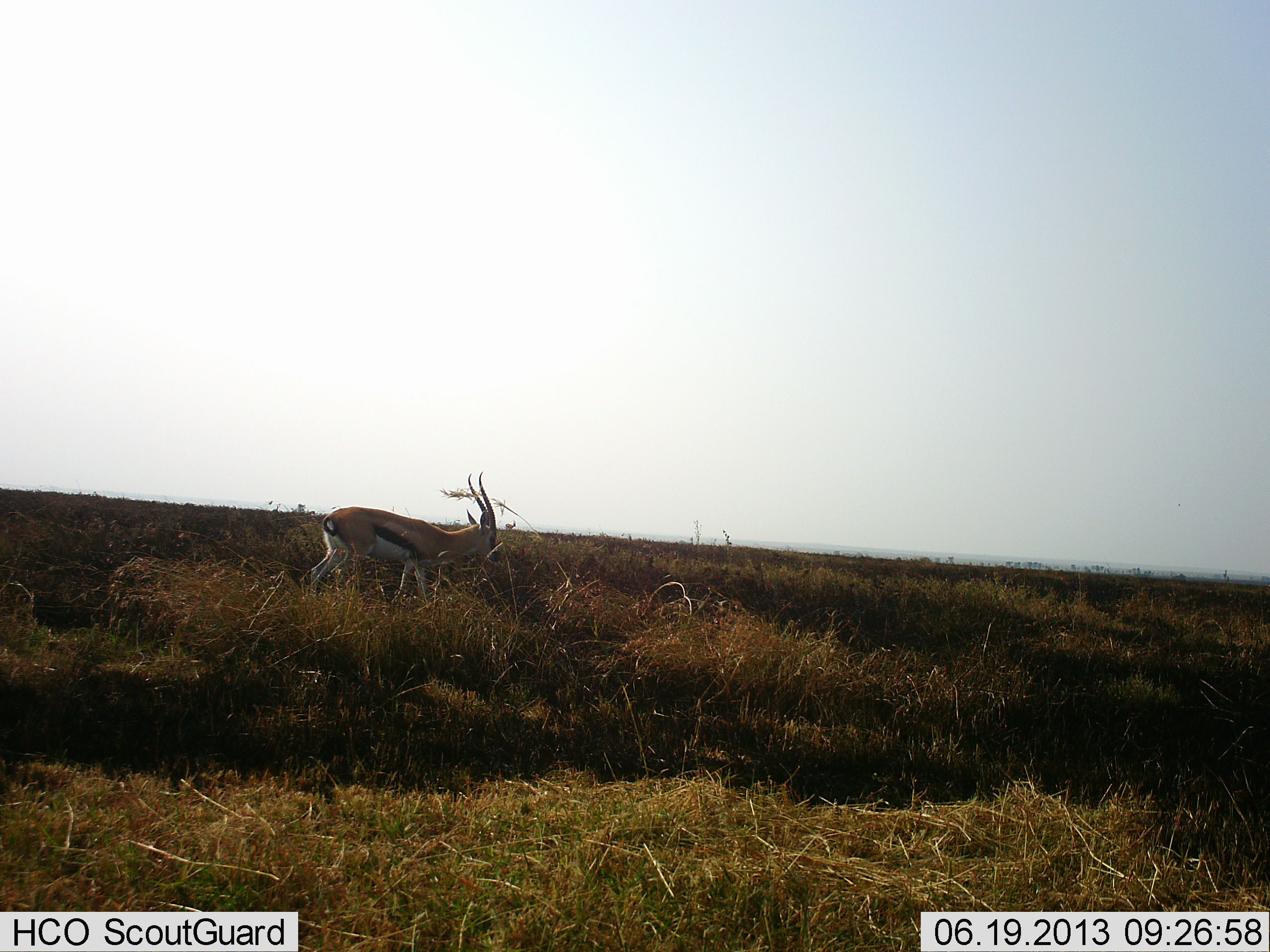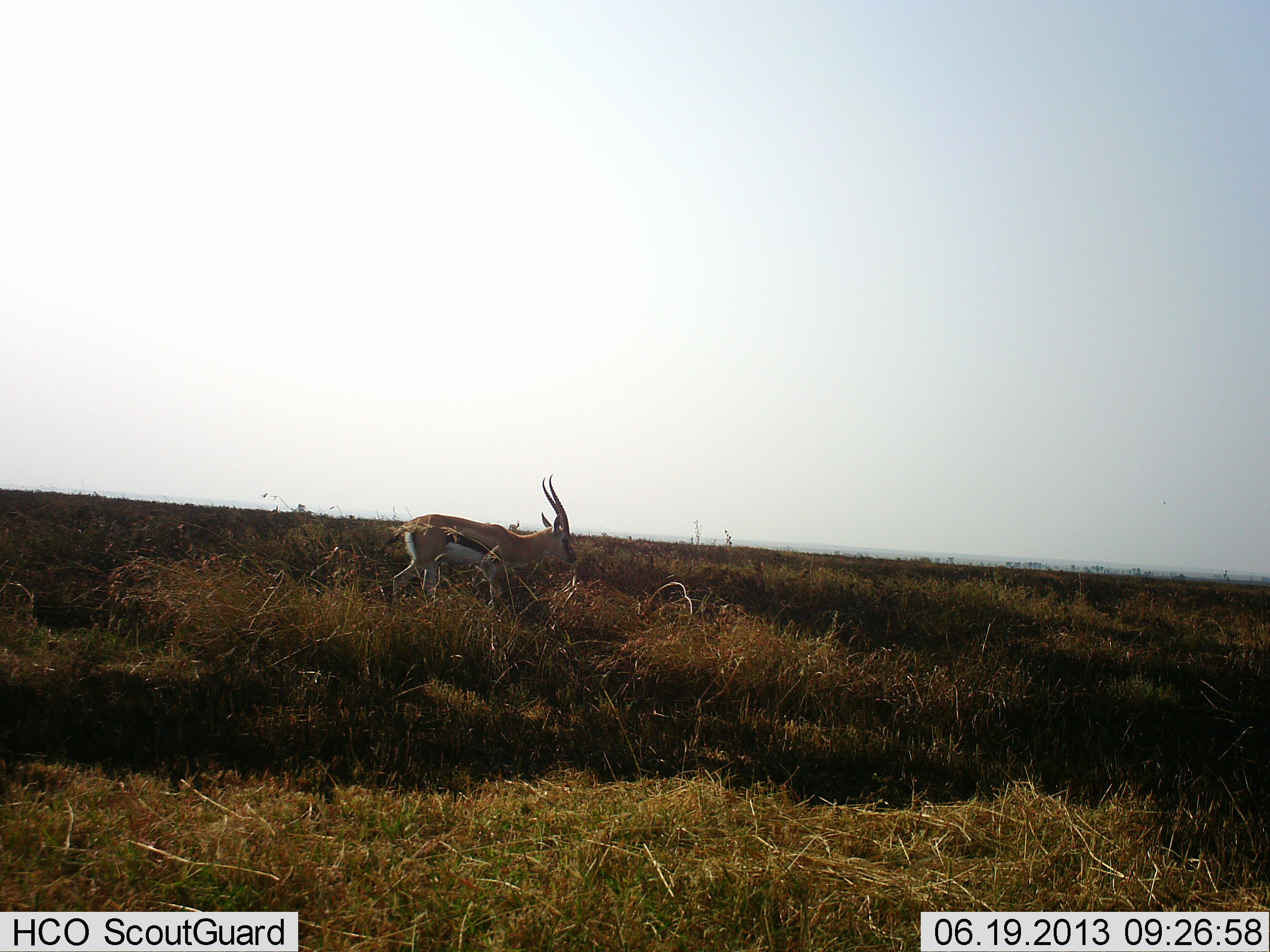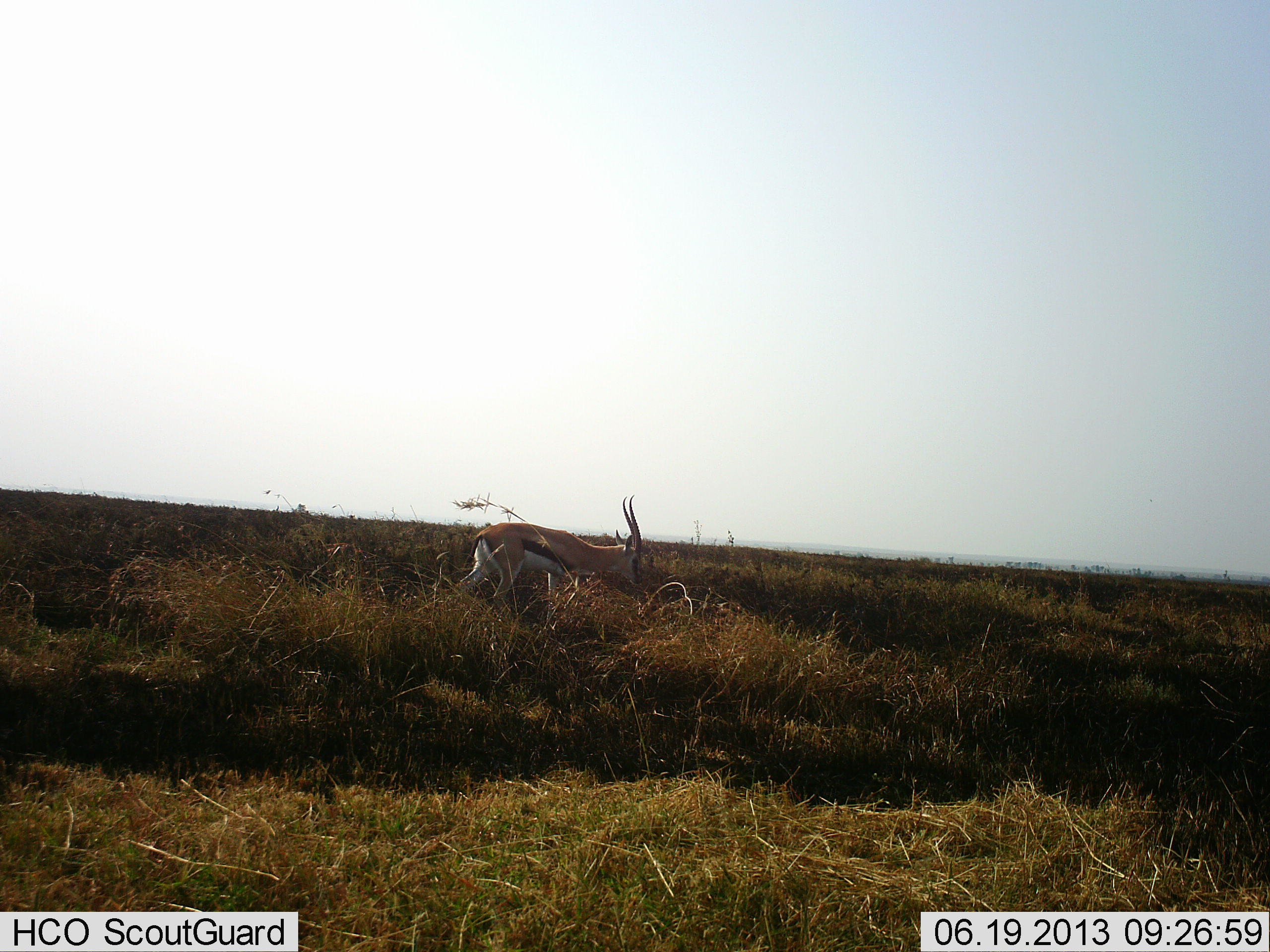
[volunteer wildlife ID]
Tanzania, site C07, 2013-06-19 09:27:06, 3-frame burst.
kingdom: Animalia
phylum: Chordata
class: Mammalia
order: Artiodactyla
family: Bovidae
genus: Eudorcas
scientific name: Eudorcas thomsonii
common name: thomson's gazelle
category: gazellethomsons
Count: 1.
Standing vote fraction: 20%.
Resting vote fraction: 0%.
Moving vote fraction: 90%.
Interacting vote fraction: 0%.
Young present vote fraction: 0%.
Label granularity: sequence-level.